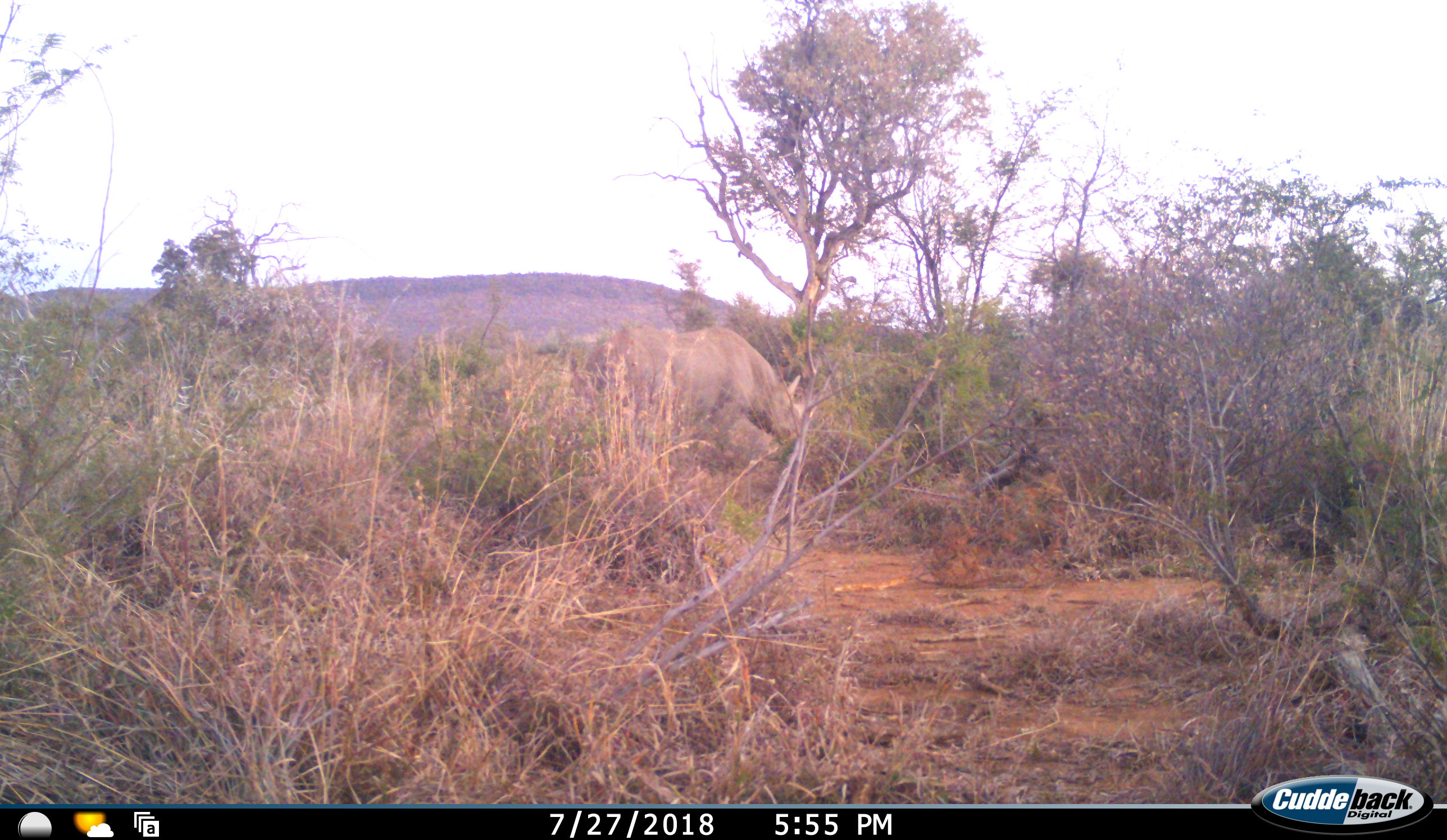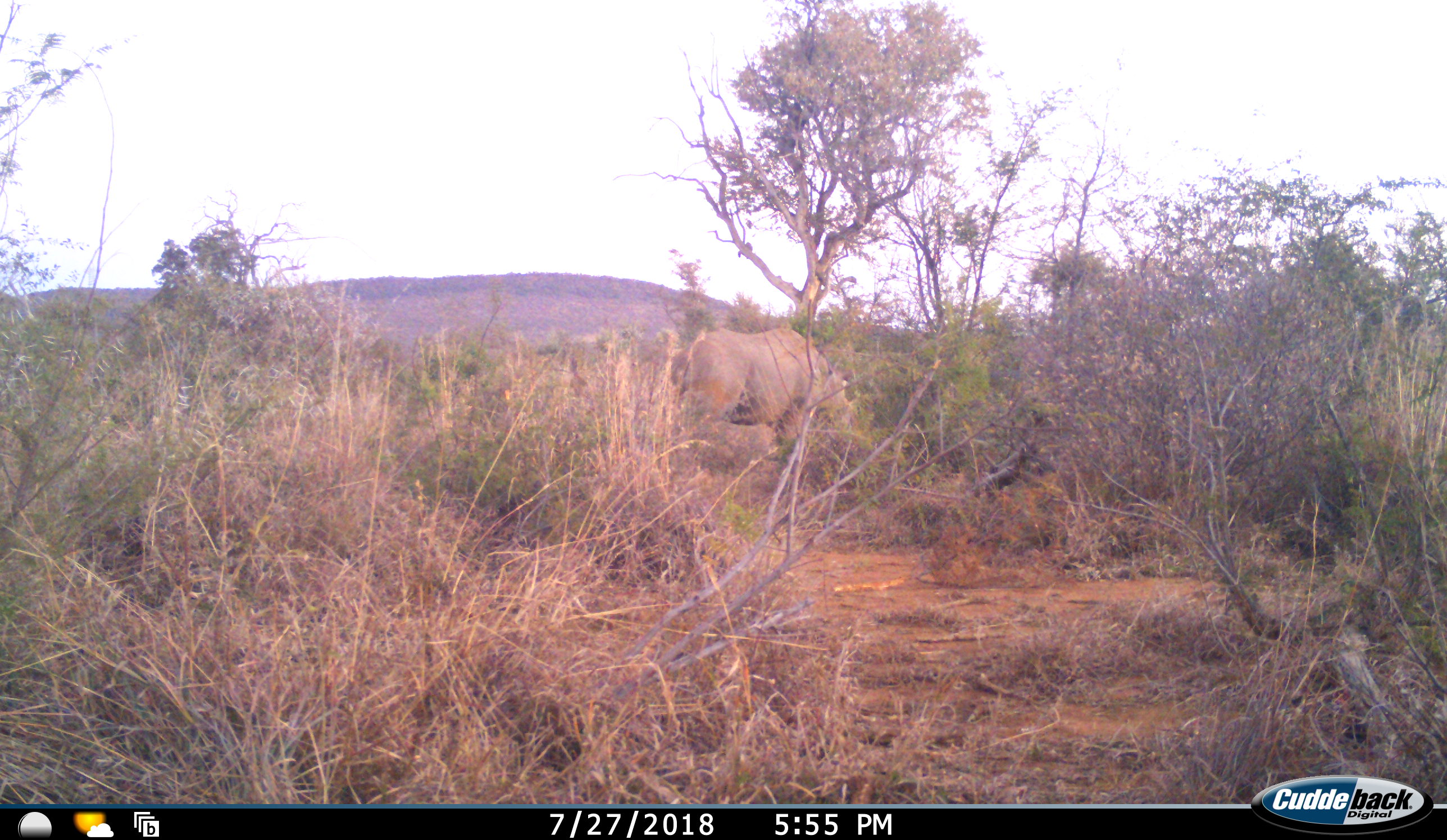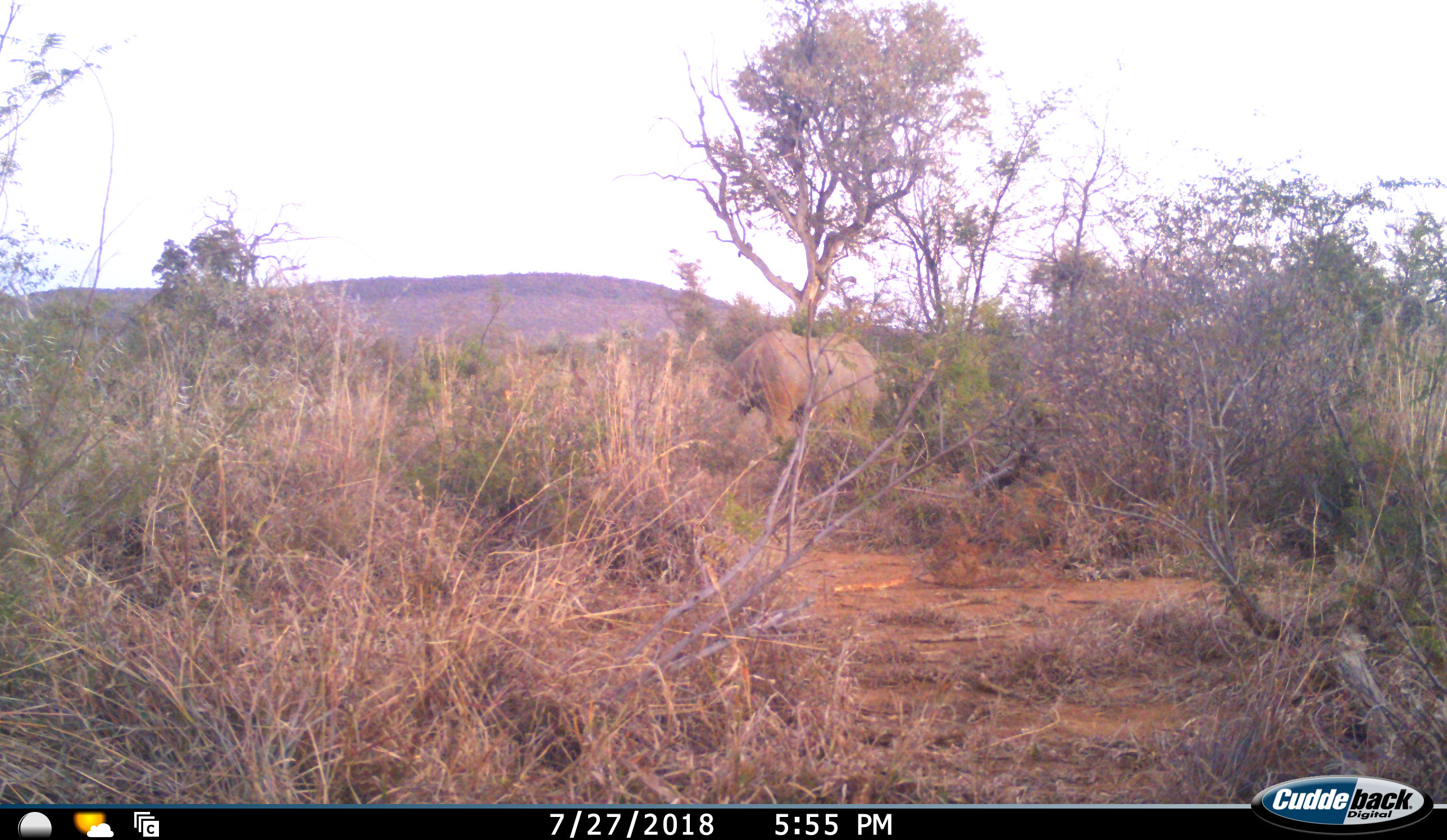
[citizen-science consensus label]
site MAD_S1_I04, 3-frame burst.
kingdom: Animalia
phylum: Chordata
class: Mammalia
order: Perissodactyla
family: Rhinocerotidae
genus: Diceros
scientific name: Diceros bicornis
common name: black rhinoceros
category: rhinocerosblack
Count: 1.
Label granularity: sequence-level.